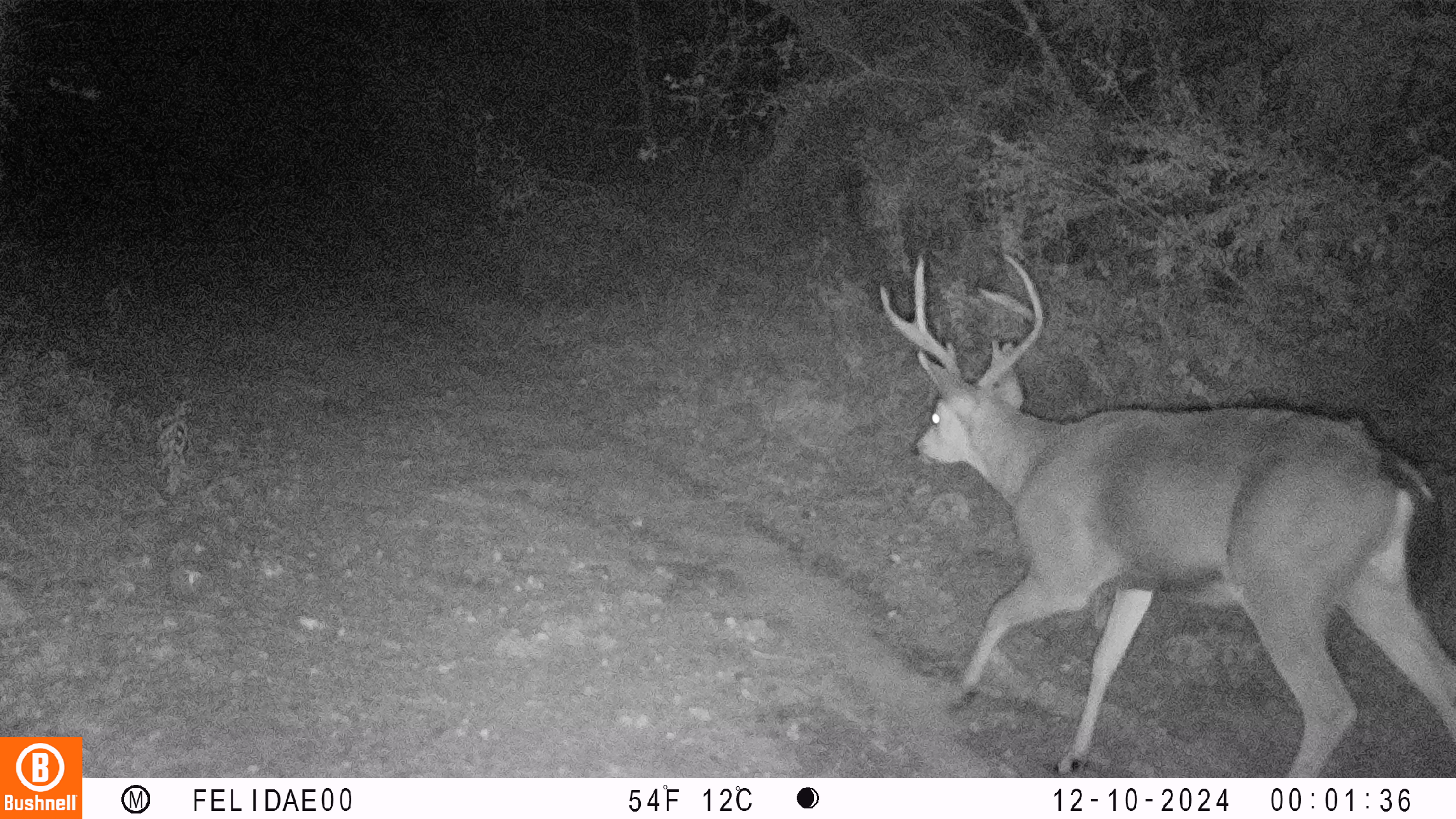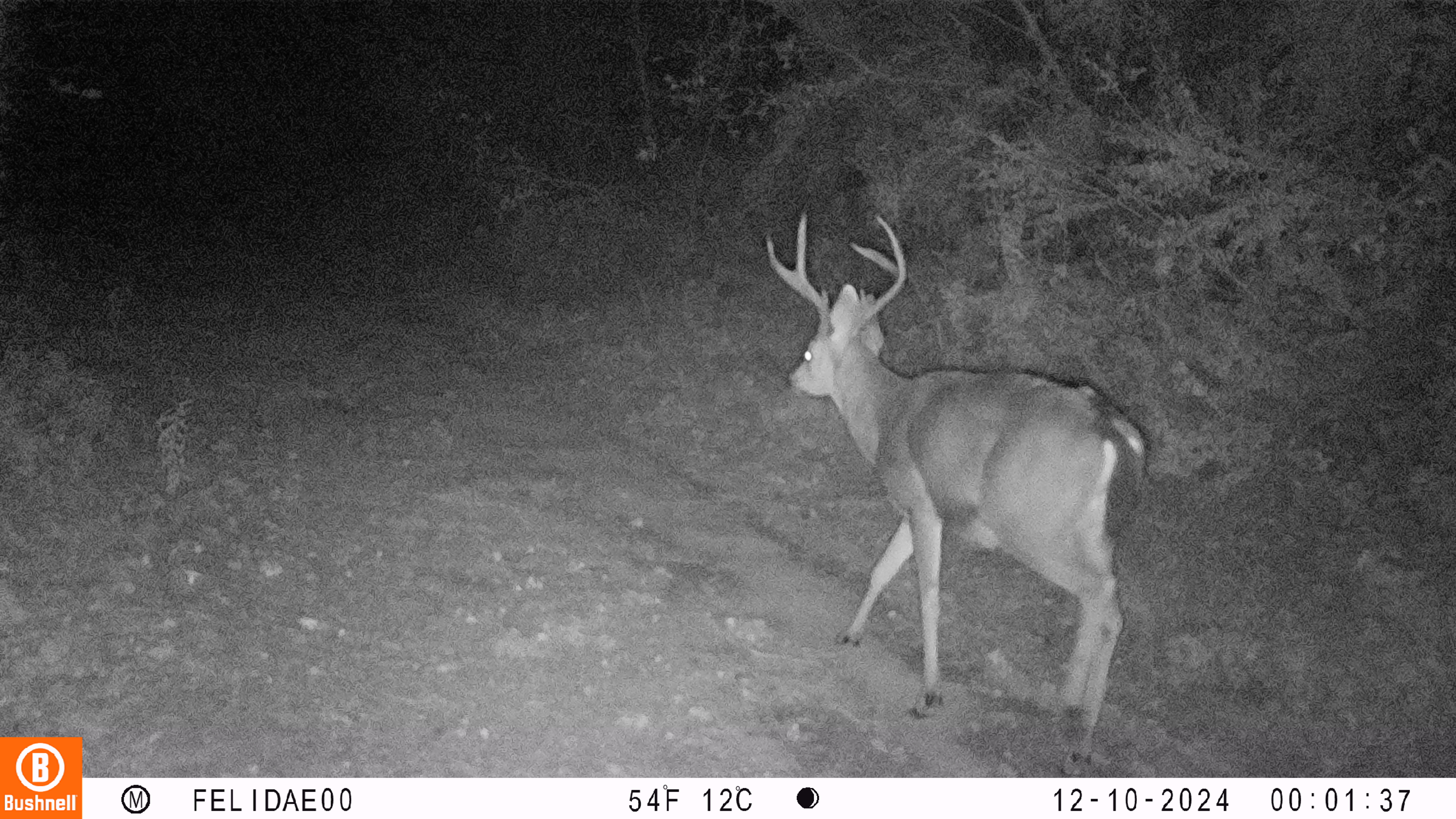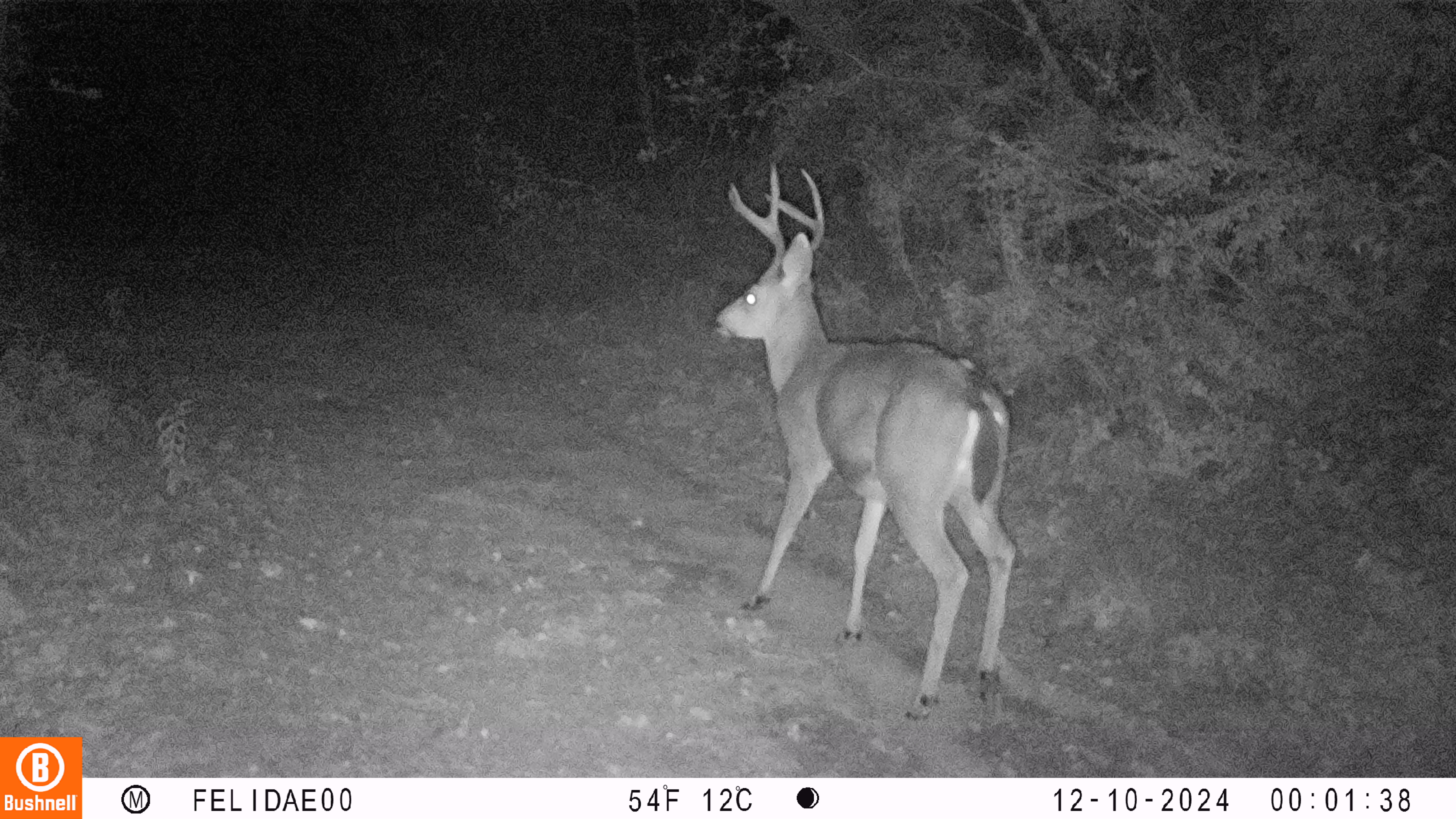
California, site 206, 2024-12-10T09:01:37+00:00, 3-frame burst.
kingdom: Animalia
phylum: Chordata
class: Mammalia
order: Artiodactyla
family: Cervidae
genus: Odocoileus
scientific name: Odocoileus hemionus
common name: mule deer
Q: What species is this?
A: Mule deer (Odocoileus hemionus).